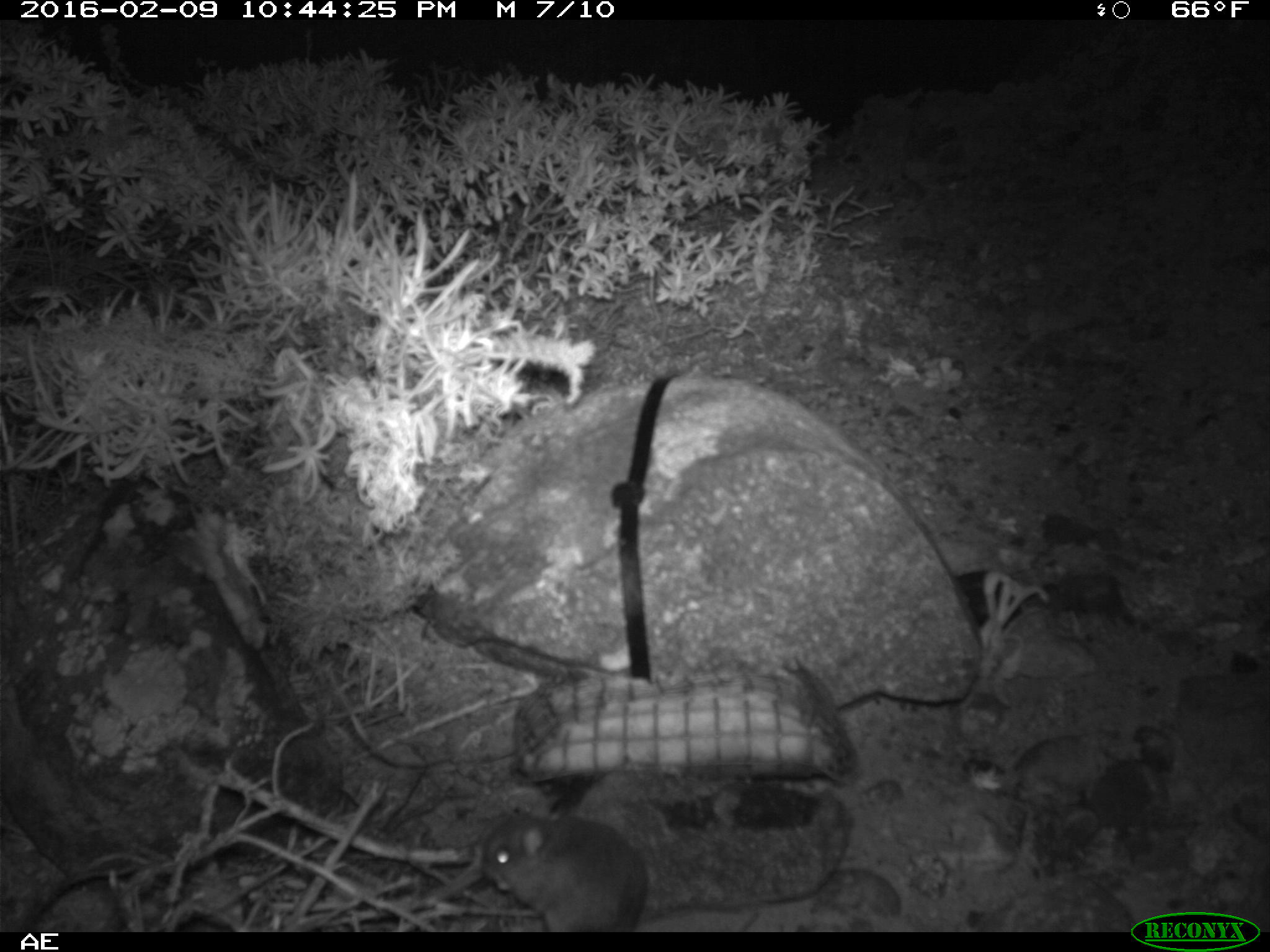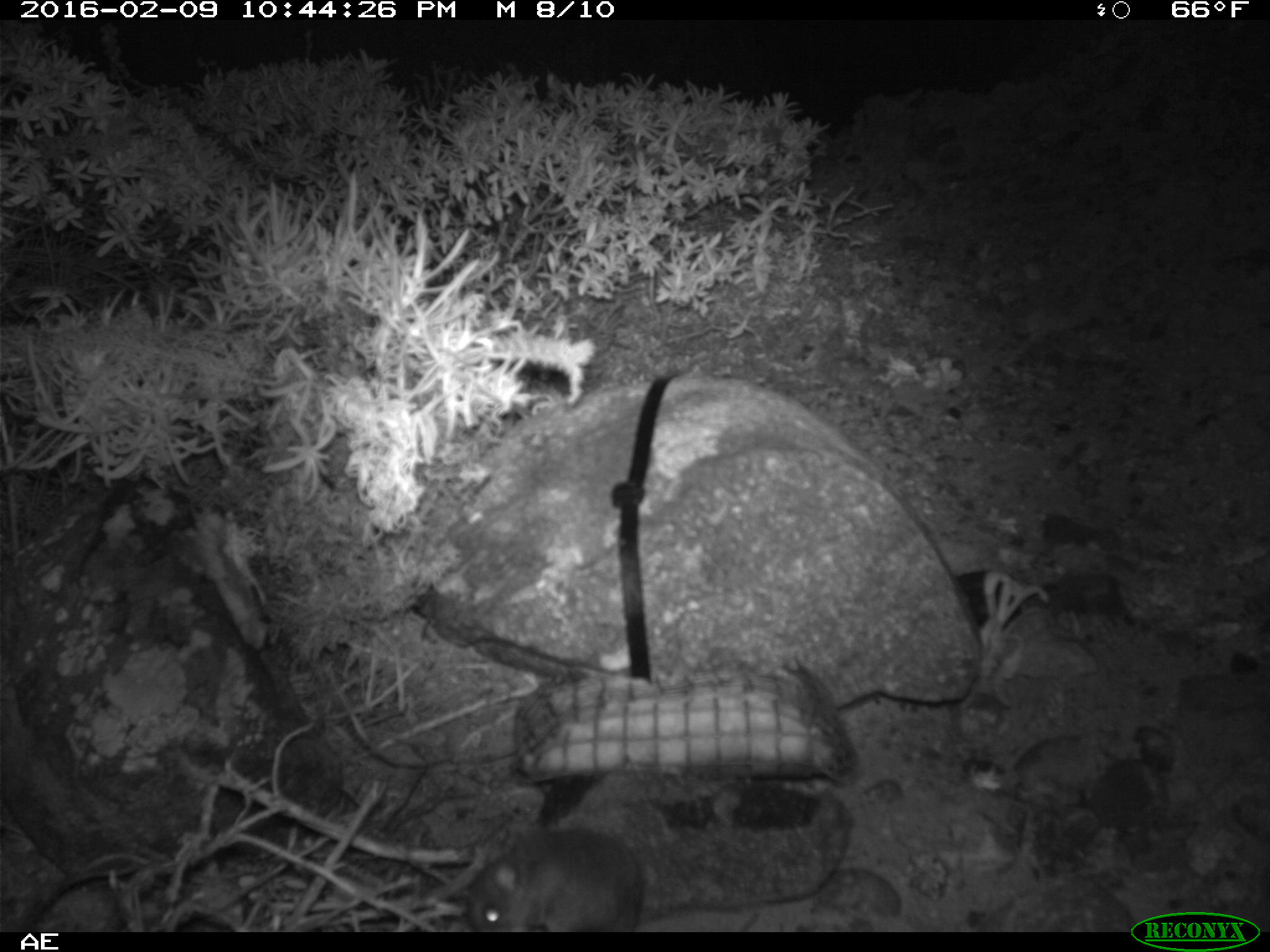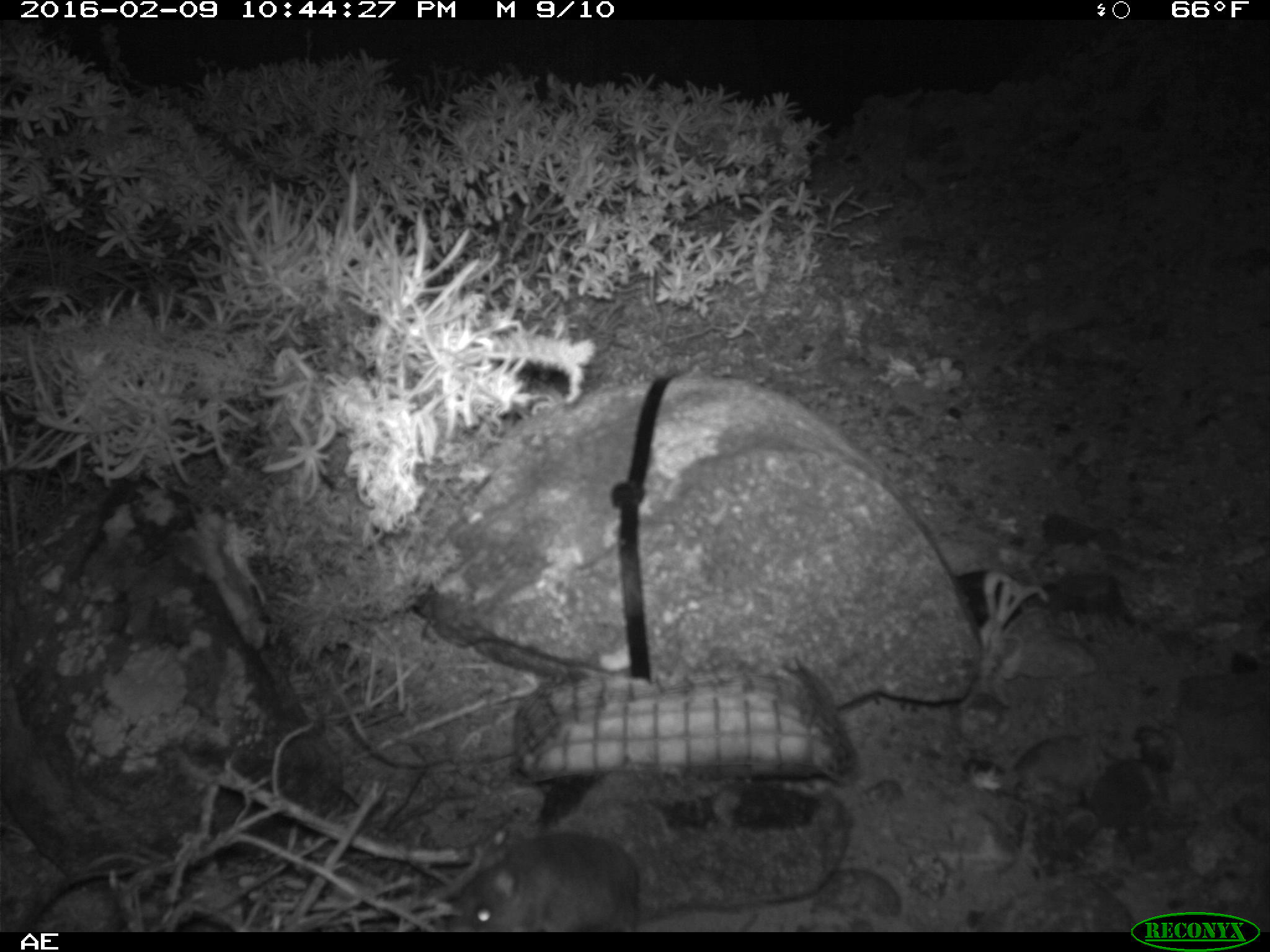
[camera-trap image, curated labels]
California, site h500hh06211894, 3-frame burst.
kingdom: Animalia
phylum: Chordata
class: Mammalia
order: Rodentia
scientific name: Rodentia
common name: rodent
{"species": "rodent (Rodentia)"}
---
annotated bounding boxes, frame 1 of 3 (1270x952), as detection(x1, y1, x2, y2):
rodent: detection(470, 805, 765, 930)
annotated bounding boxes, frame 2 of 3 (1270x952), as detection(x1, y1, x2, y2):
rodent: detection(464, 827, 761, 933)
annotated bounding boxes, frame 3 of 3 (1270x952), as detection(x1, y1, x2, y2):
rodent: detection(470, 826, 755, 930)